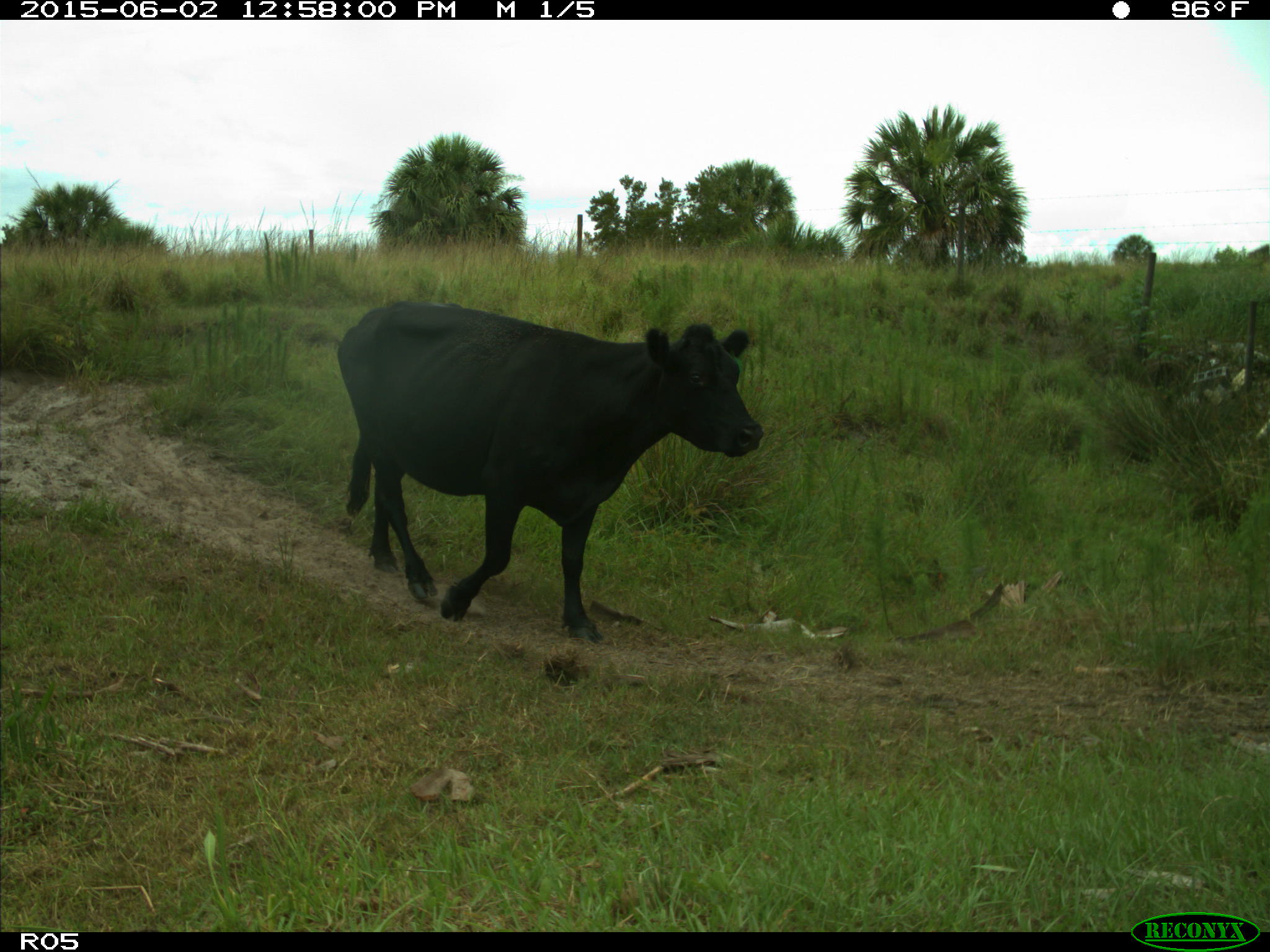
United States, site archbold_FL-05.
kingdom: Animalia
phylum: Chordata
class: Mammalia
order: Artiodactyla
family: Bovidae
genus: Bos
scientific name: Bos taurus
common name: domestic cow